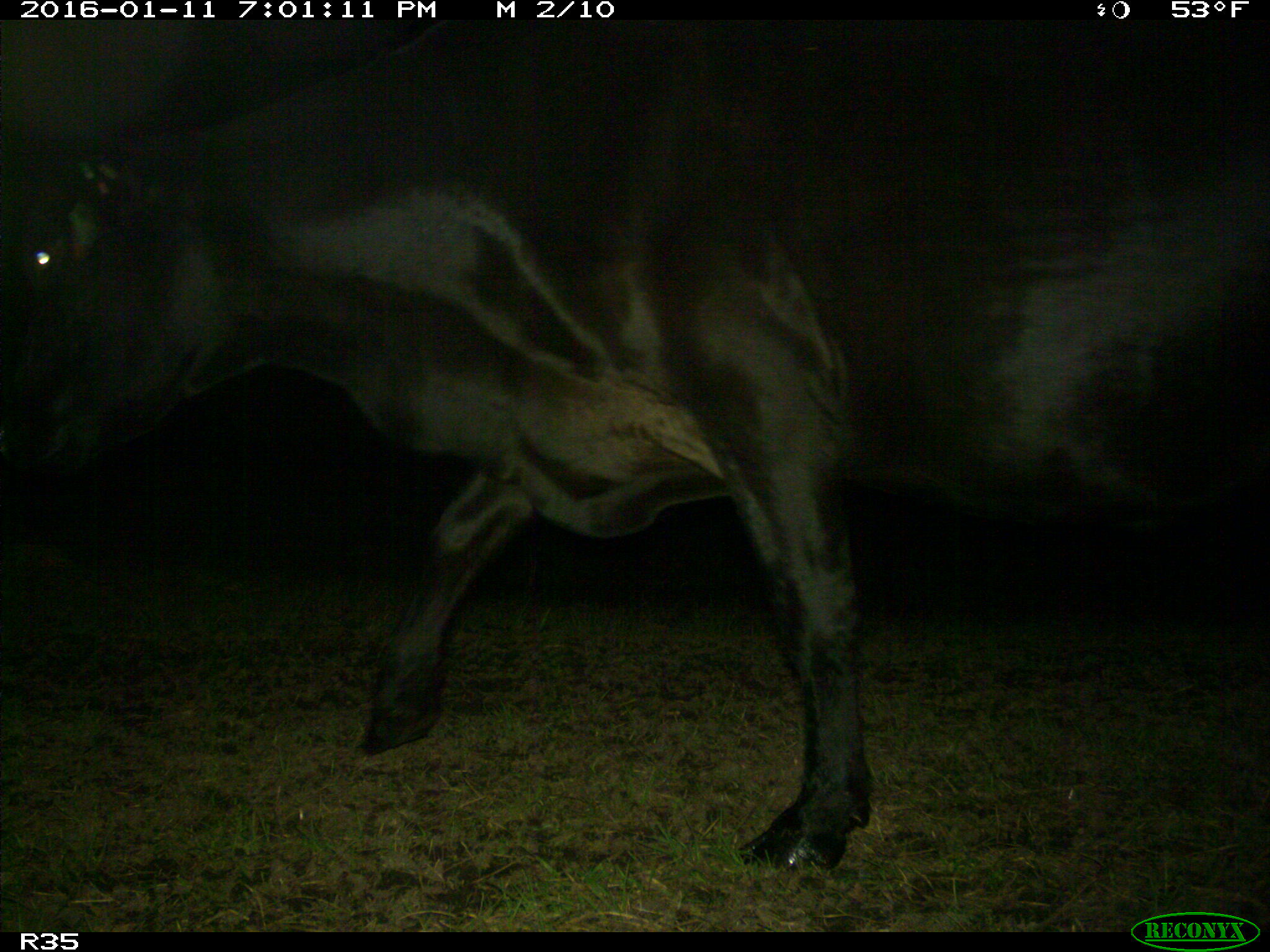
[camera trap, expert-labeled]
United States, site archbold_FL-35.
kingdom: Animalia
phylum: Chordata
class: Mammalia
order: Artiodactyla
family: Bovidae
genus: Bos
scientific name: Bos taurus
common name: domestic cow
Bos taurus (domestic cow).